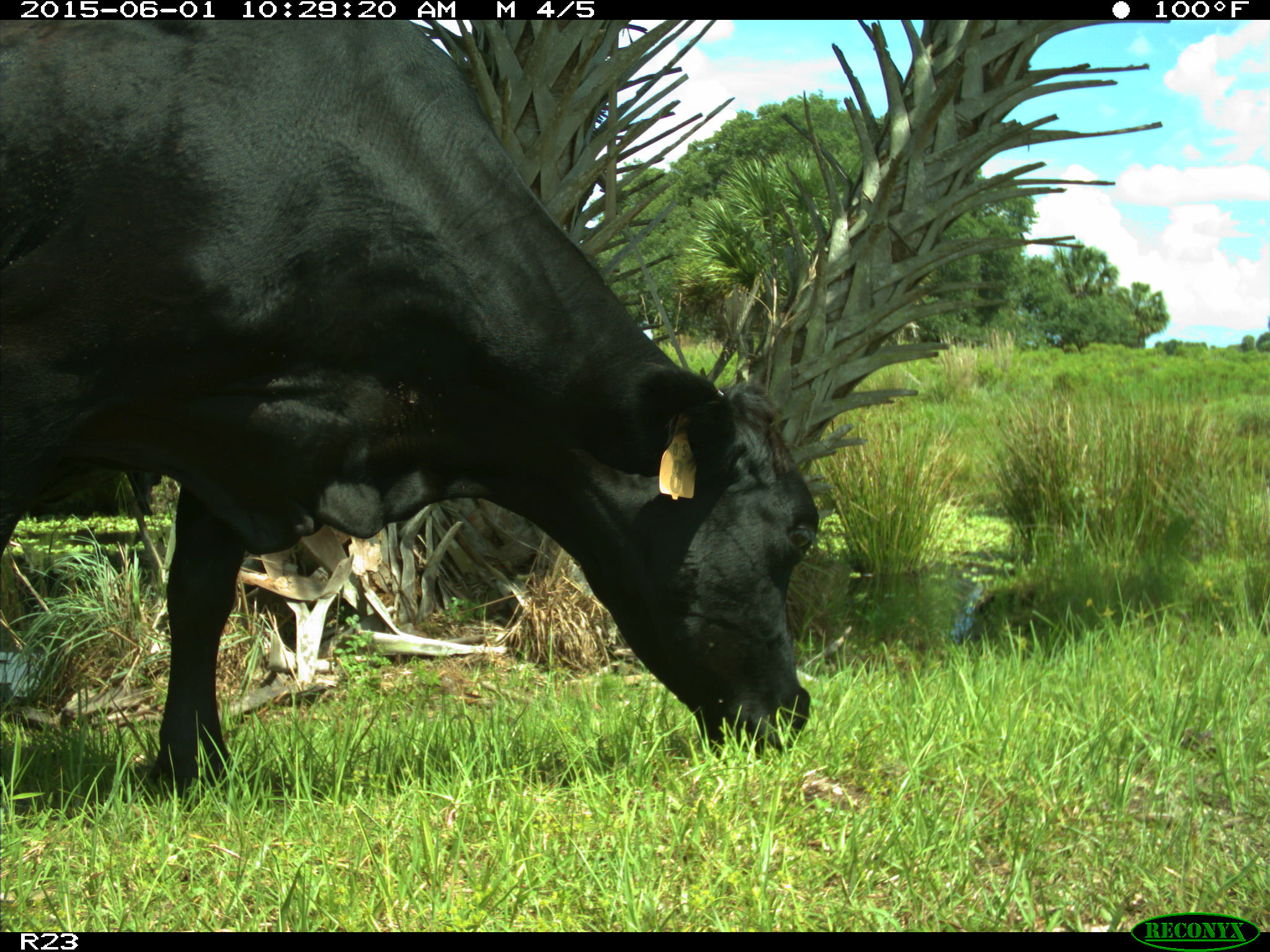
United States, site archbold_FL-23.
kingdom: Animalia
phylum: Chordata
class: Mammalia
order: Artiodactyla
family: Bovidae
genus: Bos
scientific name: Bos taurus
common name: domestic cow